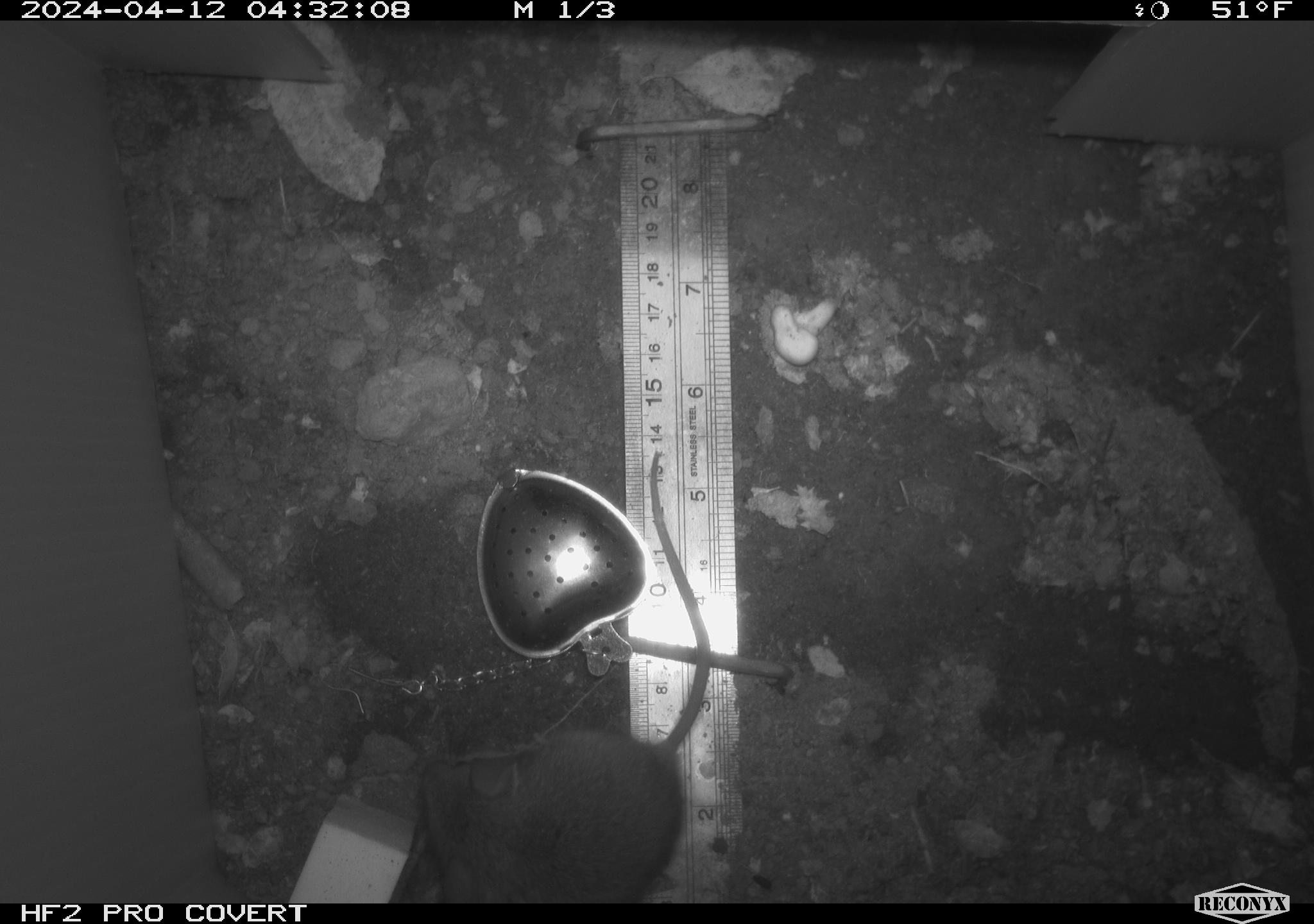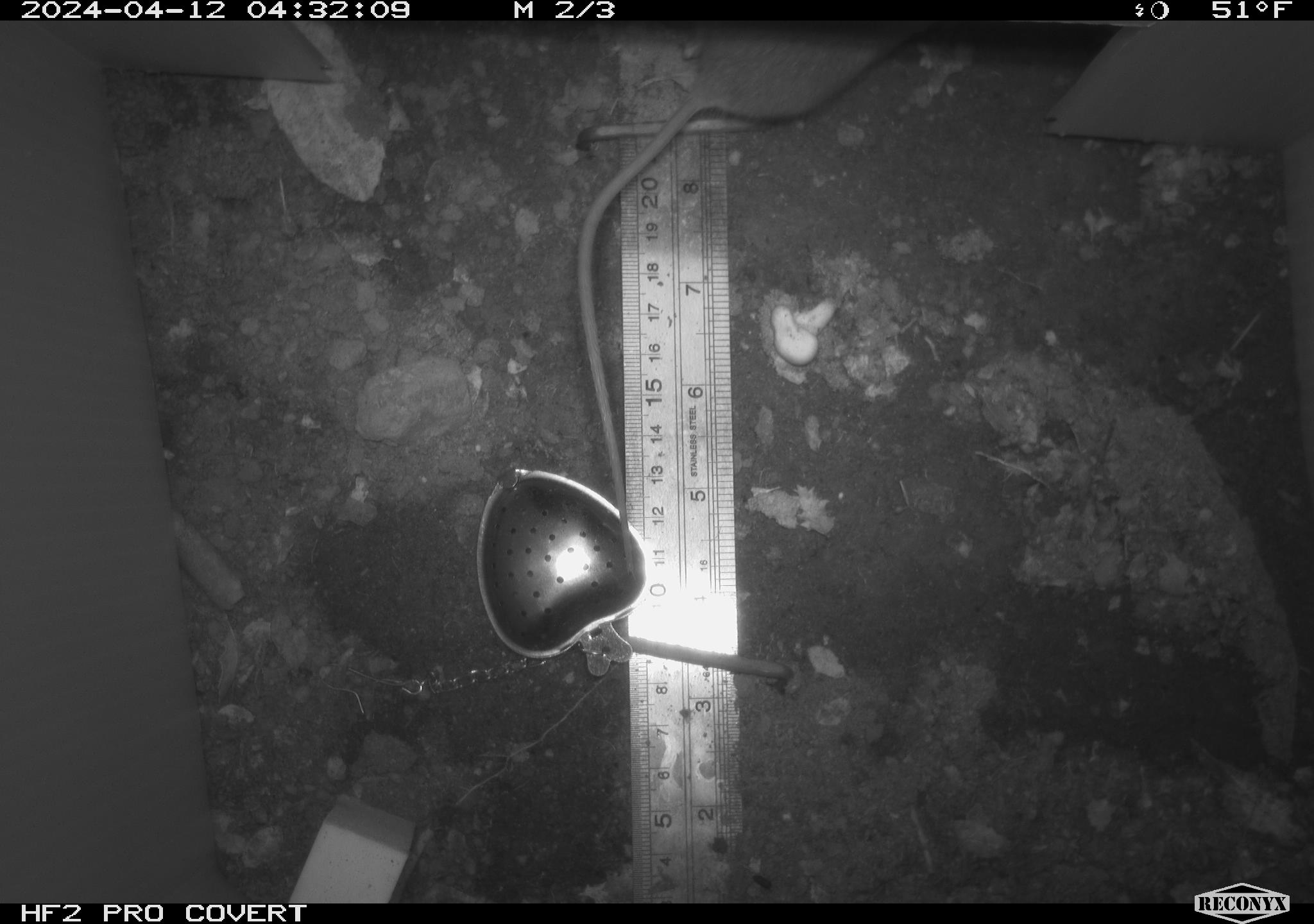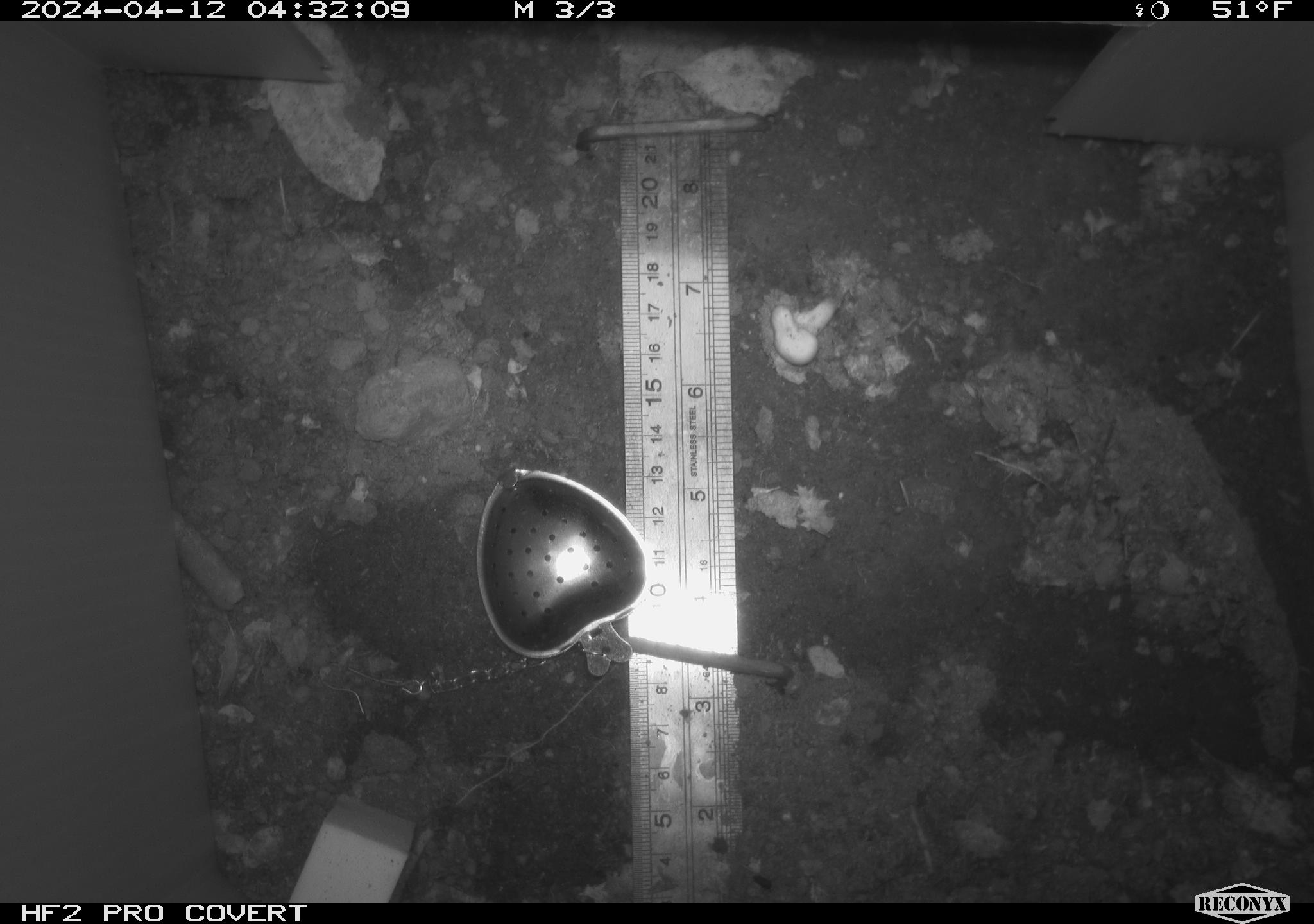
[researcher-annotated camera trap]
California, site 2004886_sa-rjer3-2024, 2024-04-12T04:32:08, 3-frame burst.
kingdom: Animalia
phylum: Chordata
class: Mammalia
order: Rodentia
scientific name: Rodentia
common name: mouse species